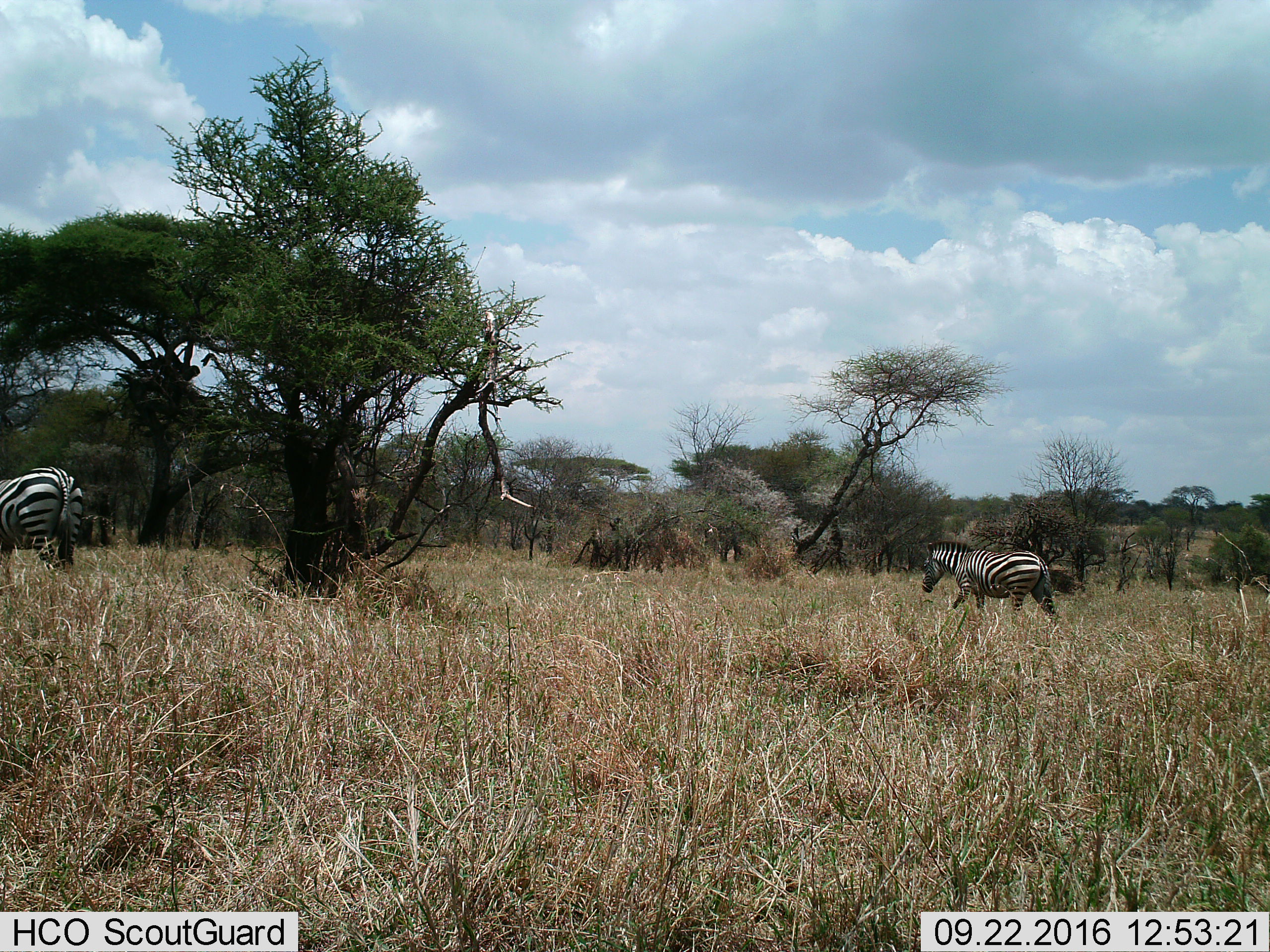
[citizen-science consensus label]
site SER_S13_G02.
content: unidentified animal